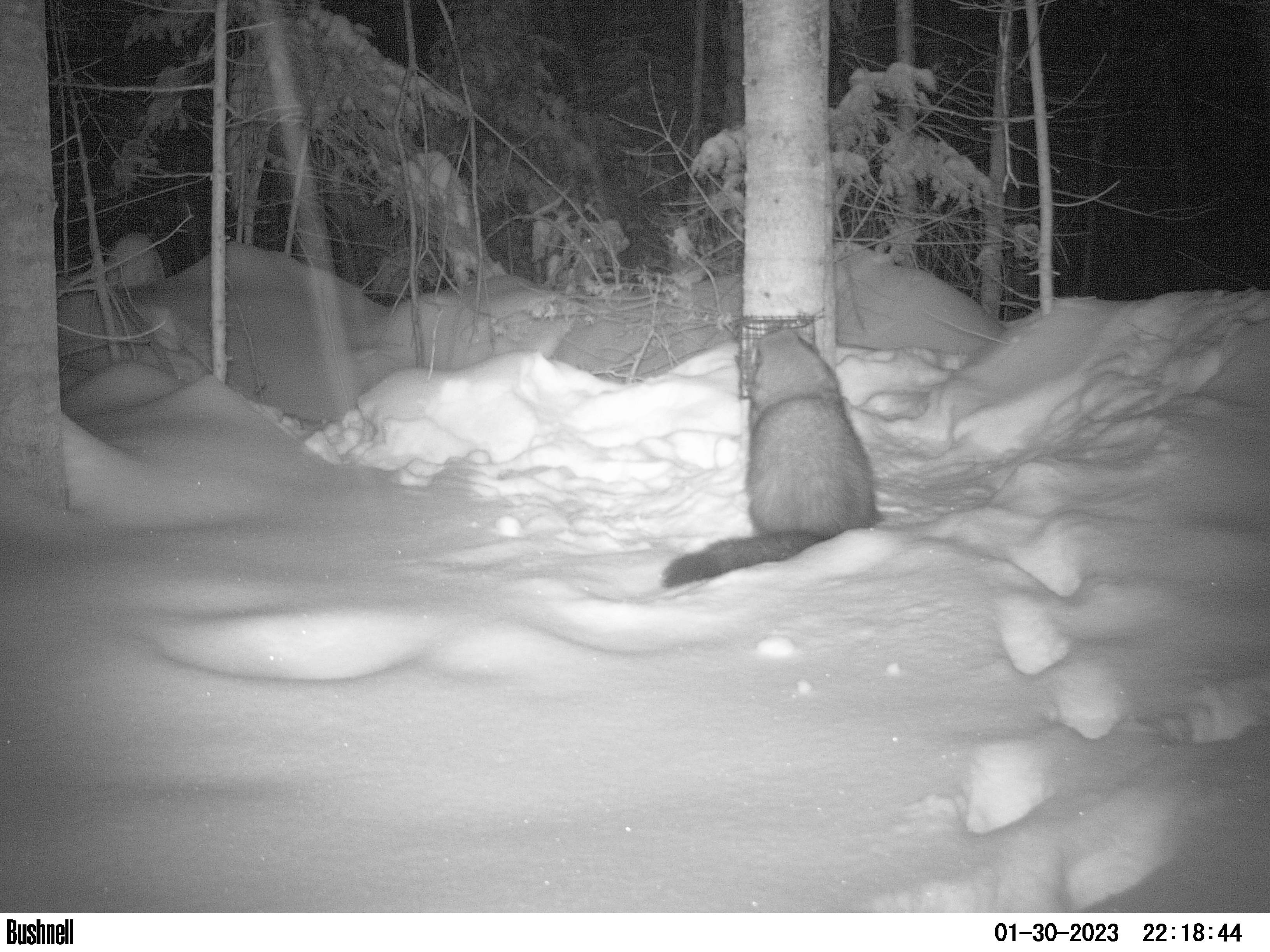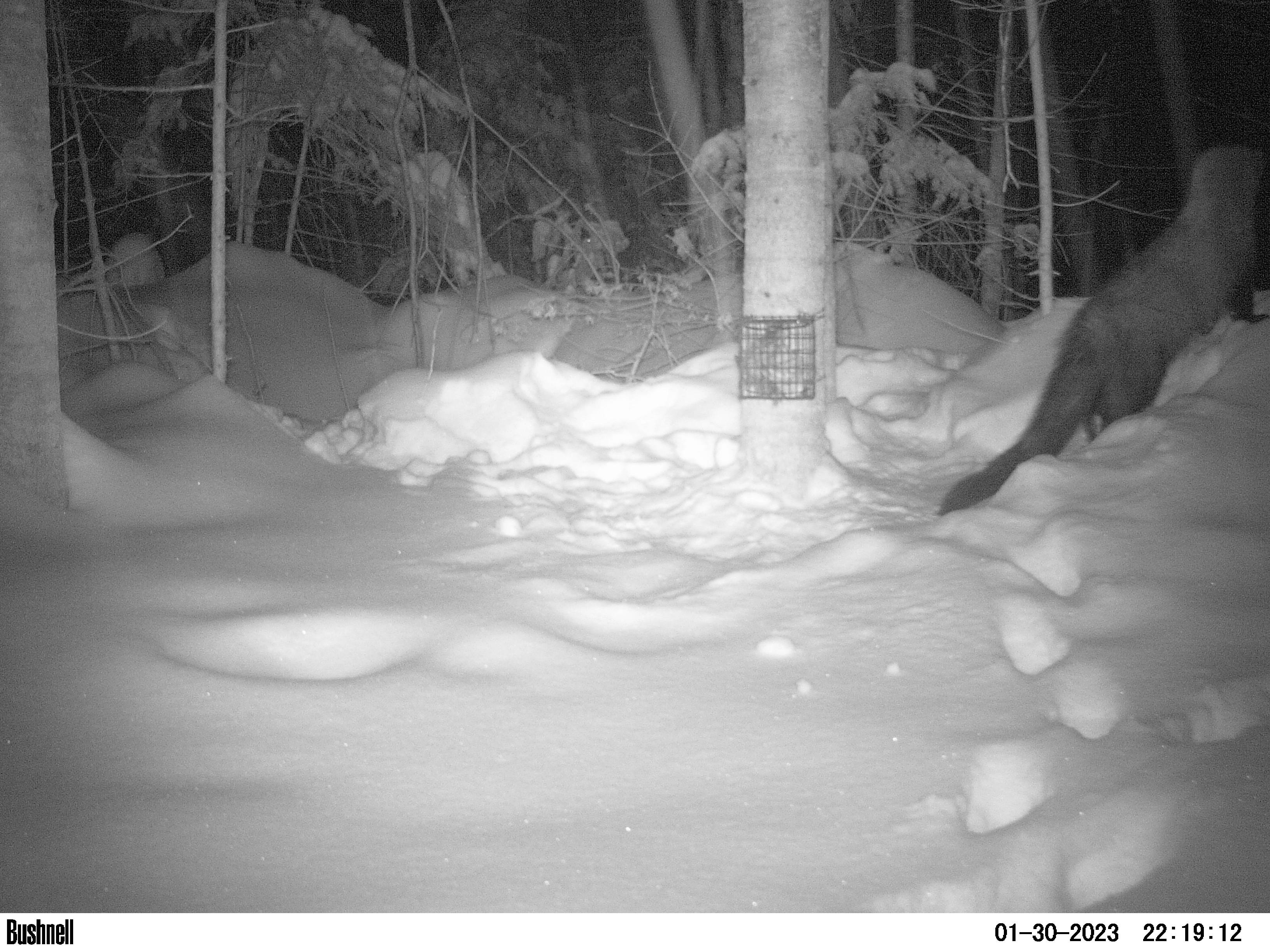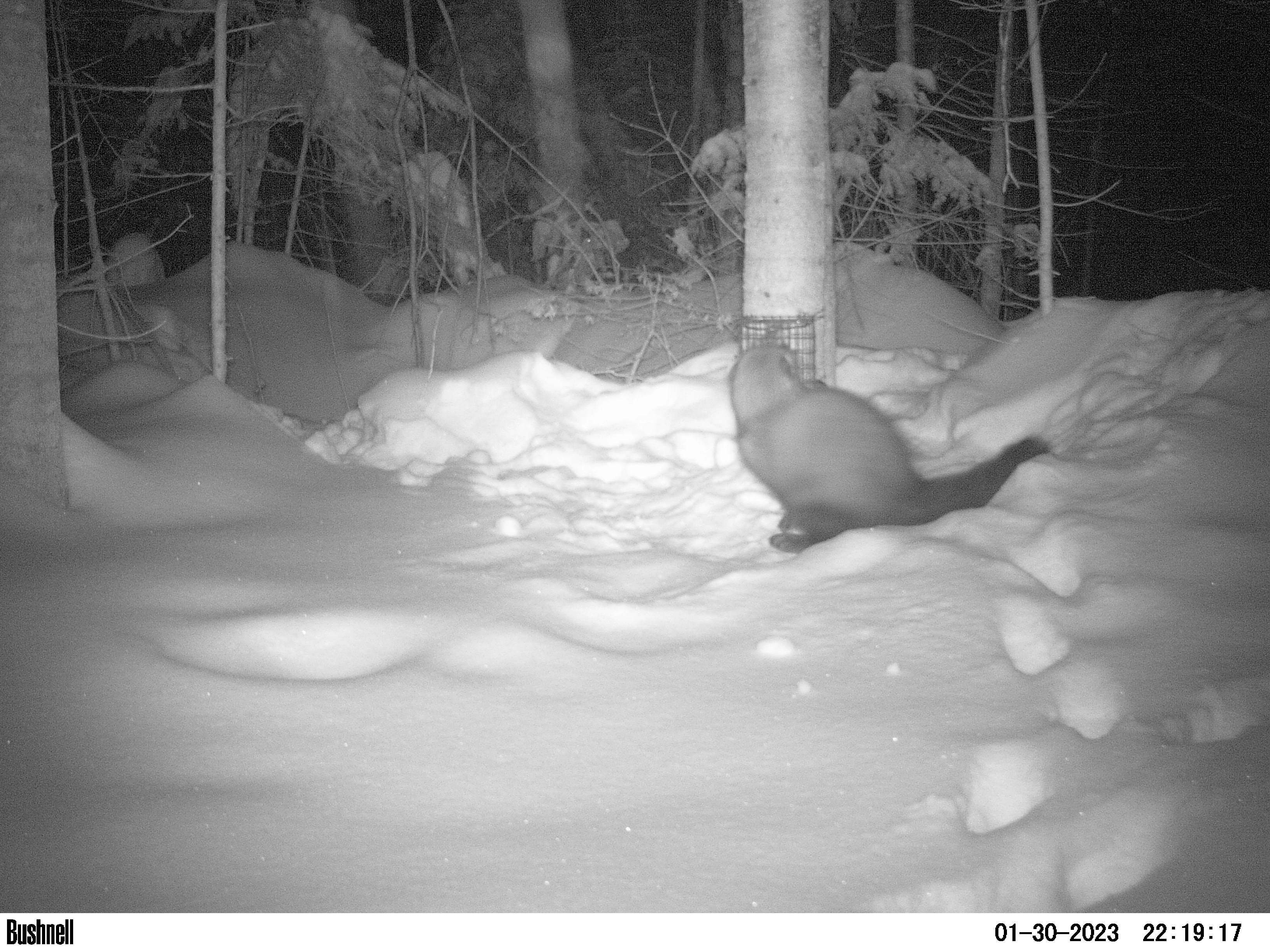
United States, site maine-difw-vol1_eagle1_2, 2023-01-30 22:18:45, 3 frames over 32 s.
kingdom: Animalia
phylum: Chordata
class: Mammalia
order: Carnivora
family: Mustelidae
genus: Pekania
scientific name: Pekania pennanti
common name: fisher